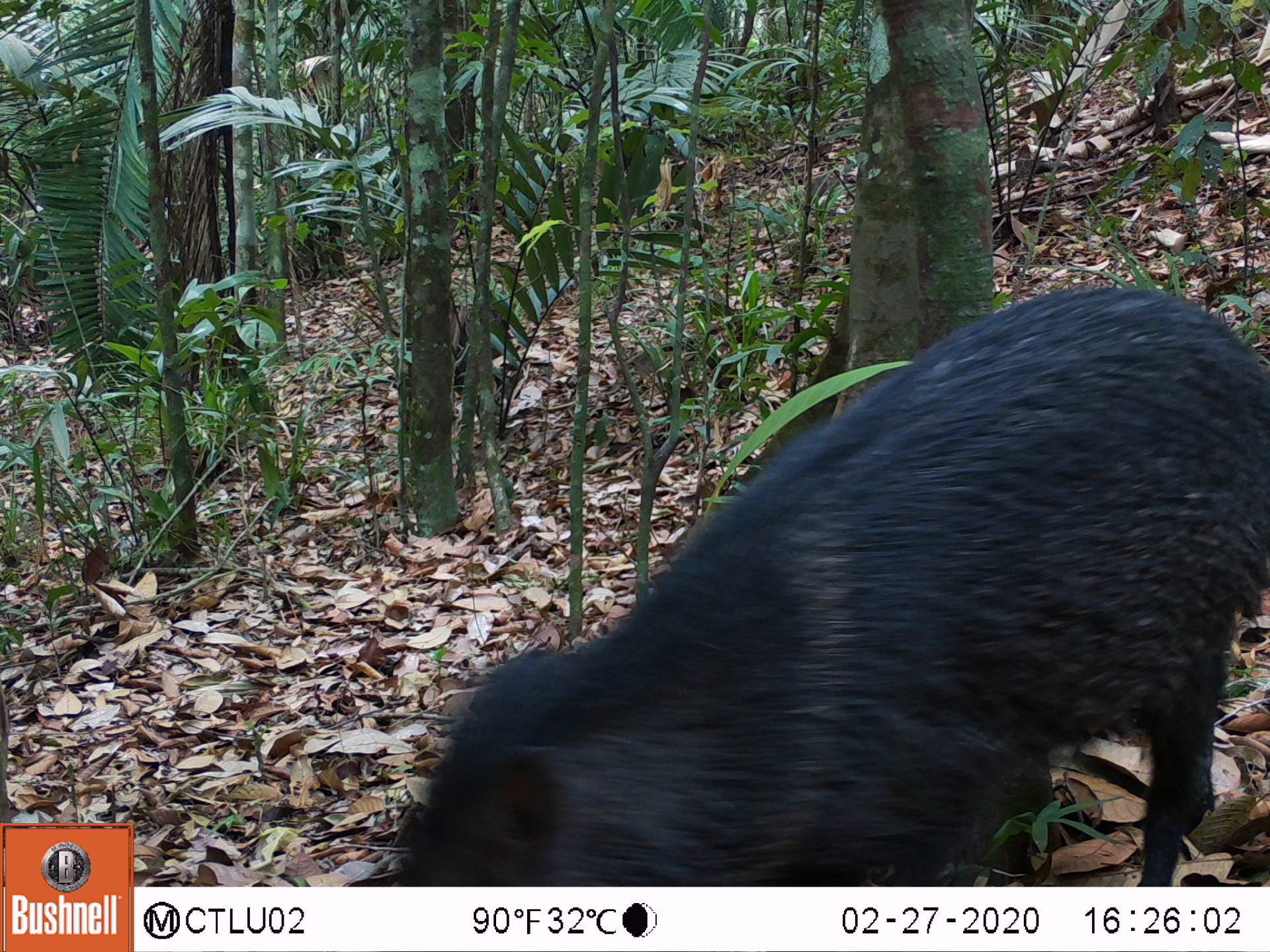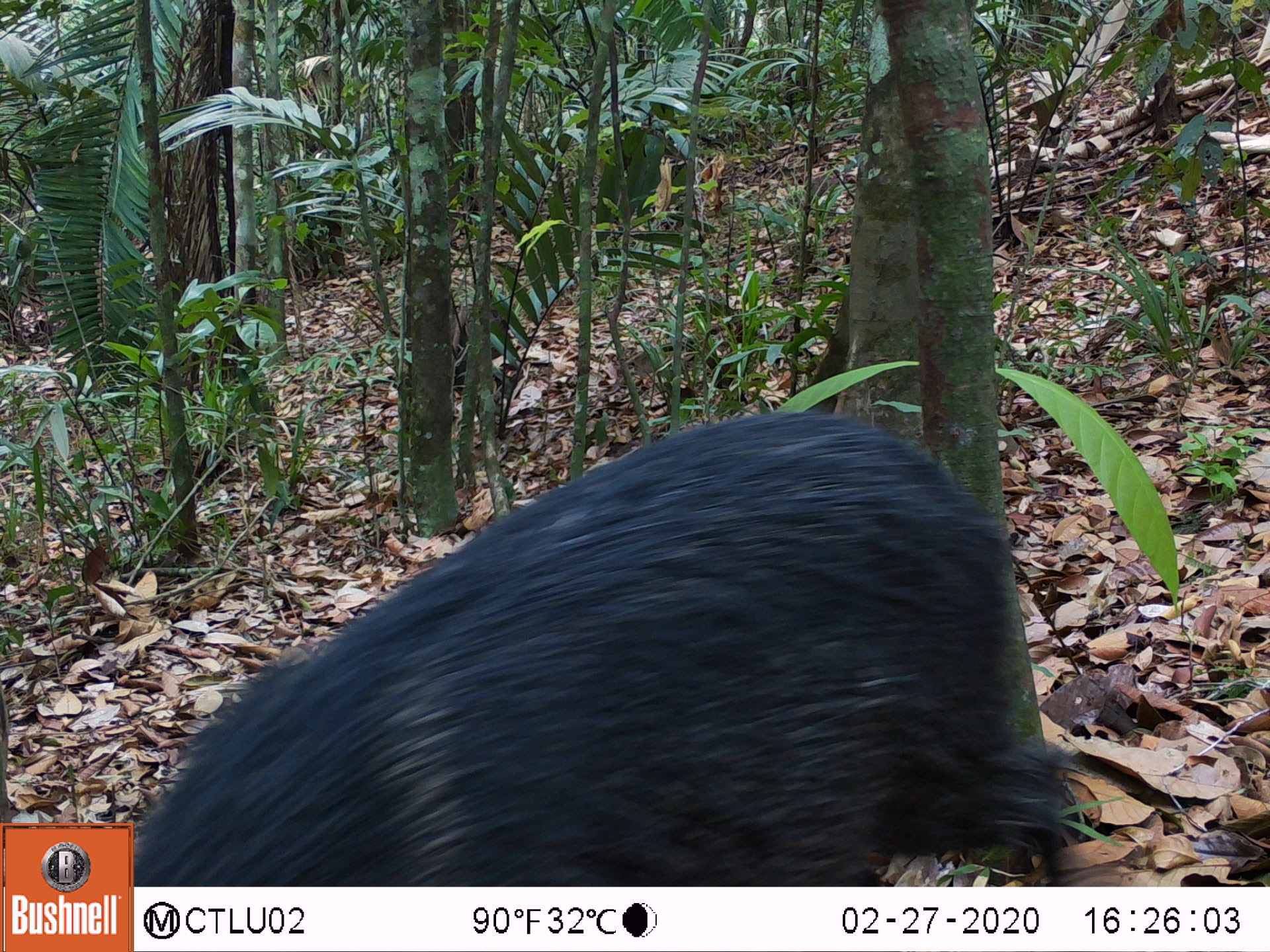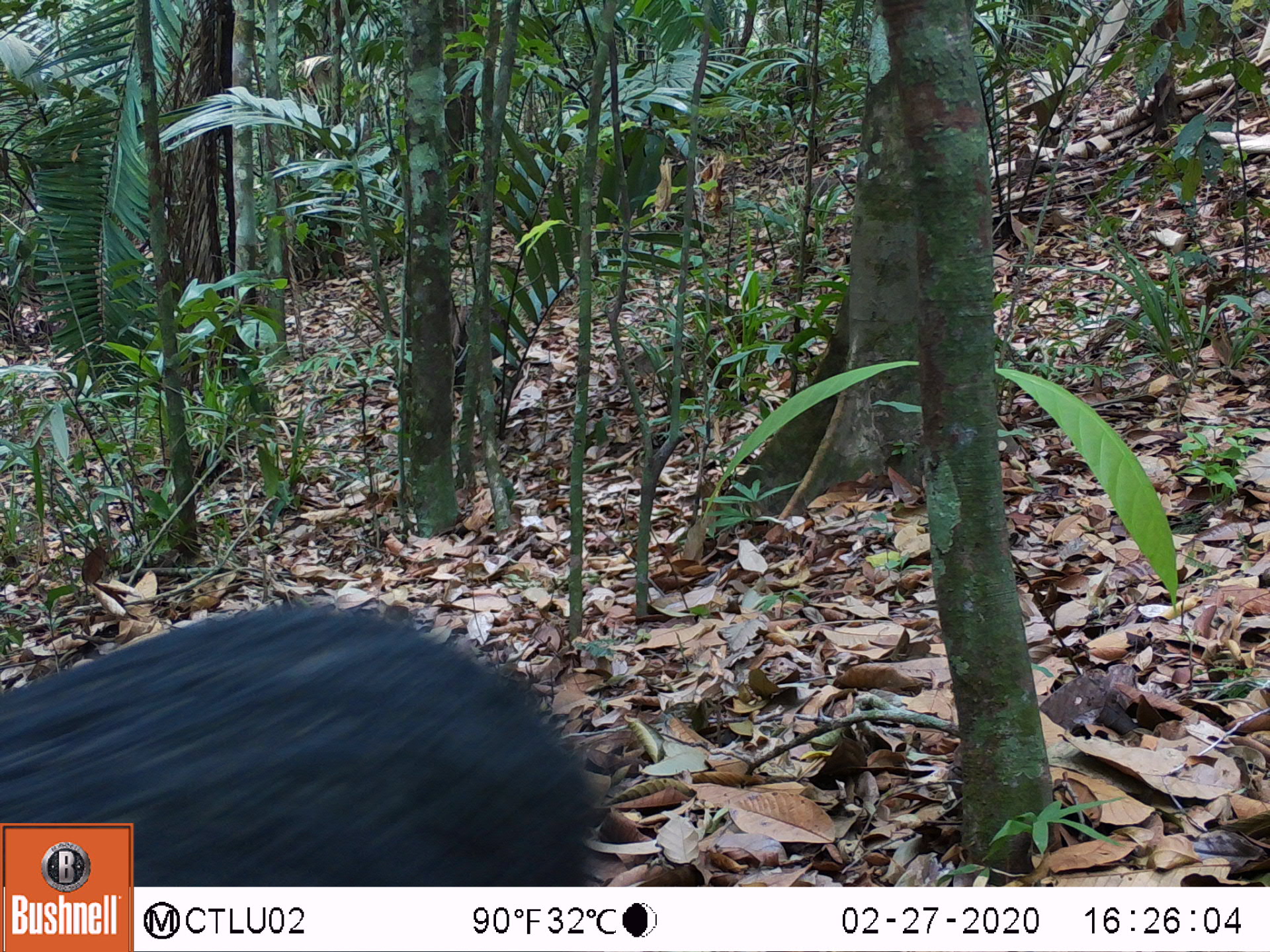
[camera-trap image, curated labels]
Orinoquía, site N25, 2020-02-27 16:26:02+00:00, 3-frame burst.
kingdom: Animalia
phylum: Chordata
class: Mammalia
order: Artiodactyla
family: Tayassuidae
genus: Pecari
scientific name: Pecari tajacu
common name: collared peccary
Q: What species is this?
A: Collared peccary (Pecari tajacu).